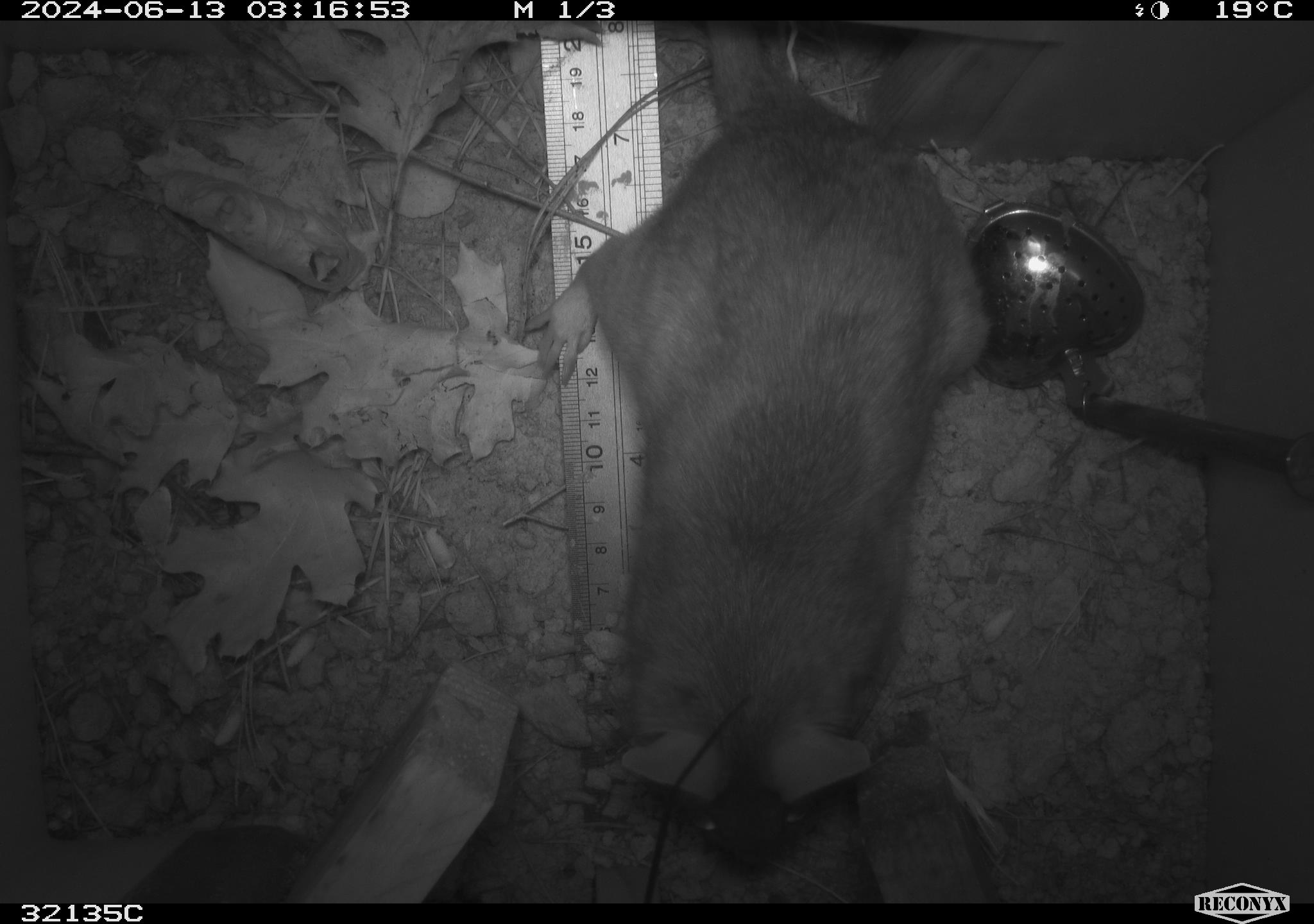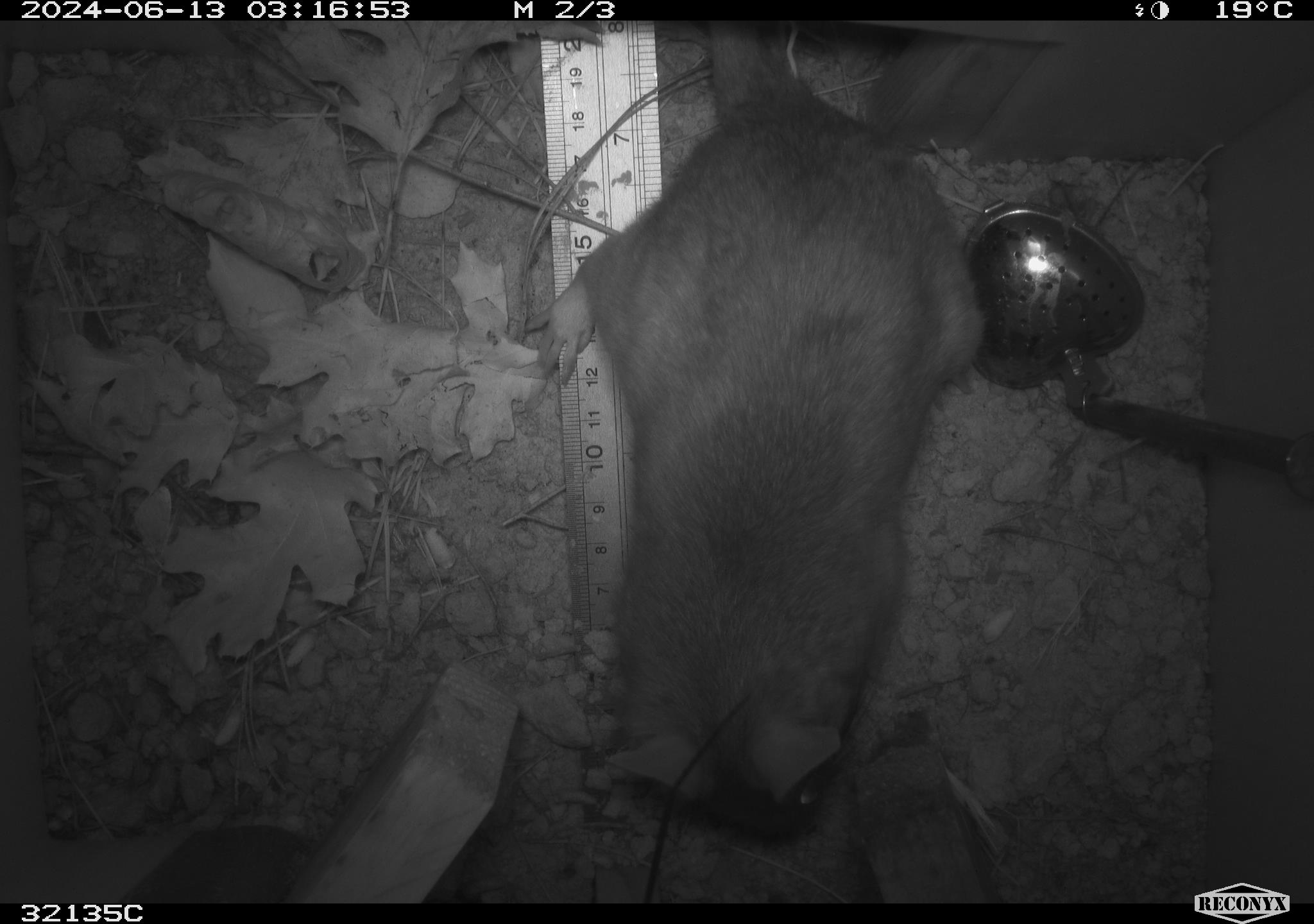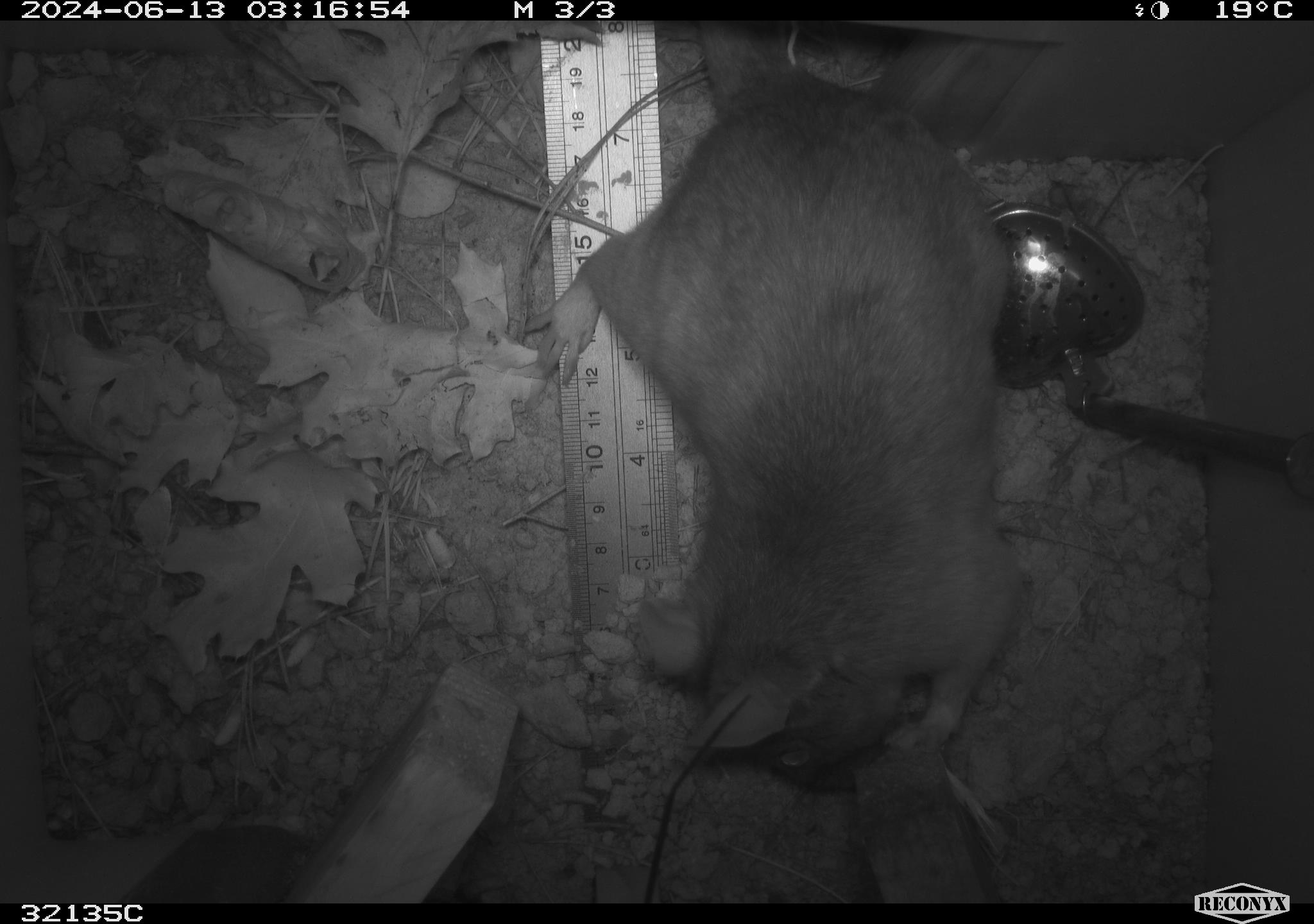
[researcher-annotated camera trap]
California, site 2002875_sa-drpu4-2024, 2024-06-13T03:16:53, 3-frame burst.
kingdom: Animalia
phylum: Chordata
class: Mammalia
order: Rodentia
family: Cricetidae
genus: Neotoma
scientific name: Neotoma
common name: pack rat or woodrat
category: neotoma species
Neotoma species (pack rat or woodrat) (Neotoma).